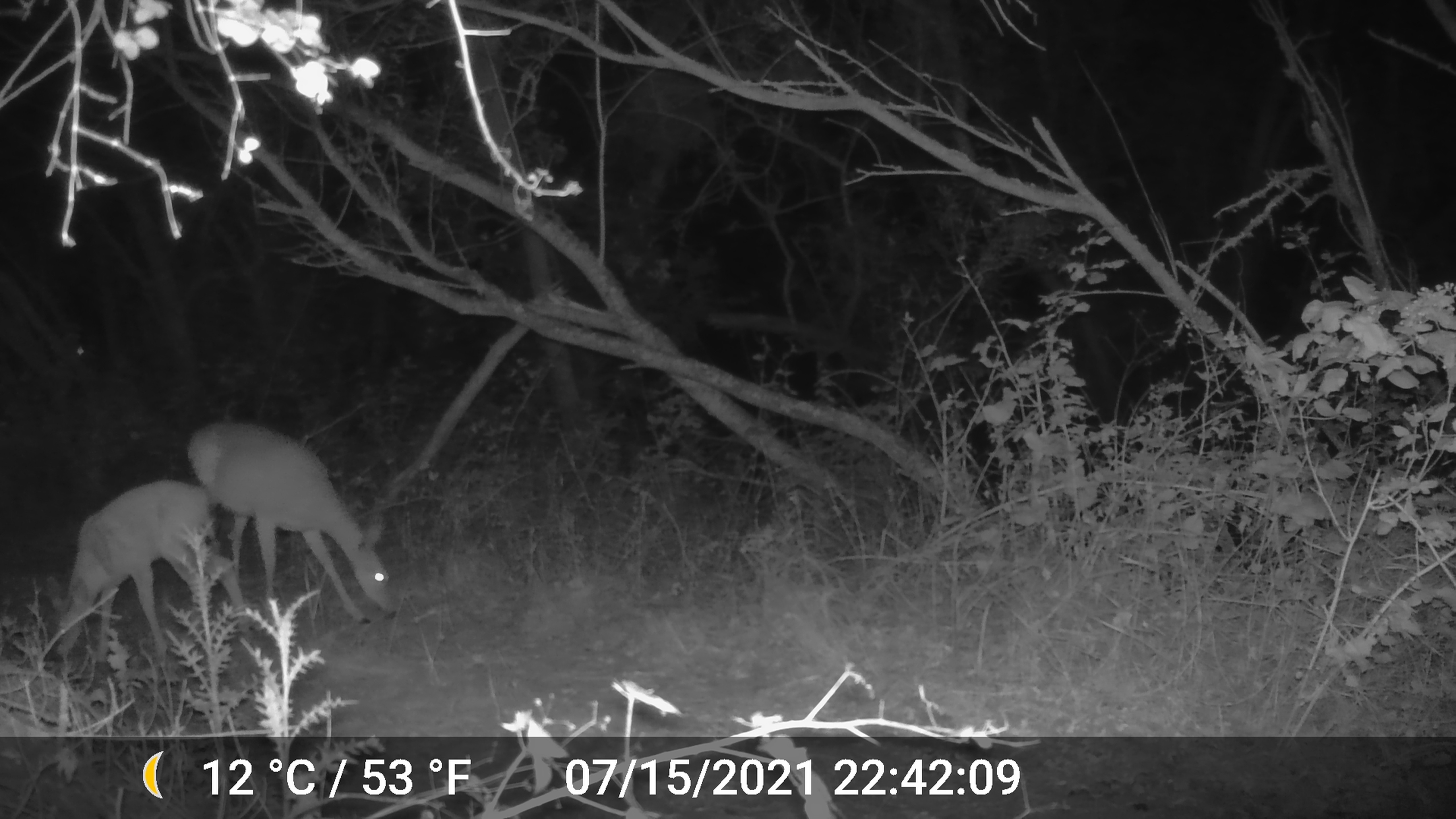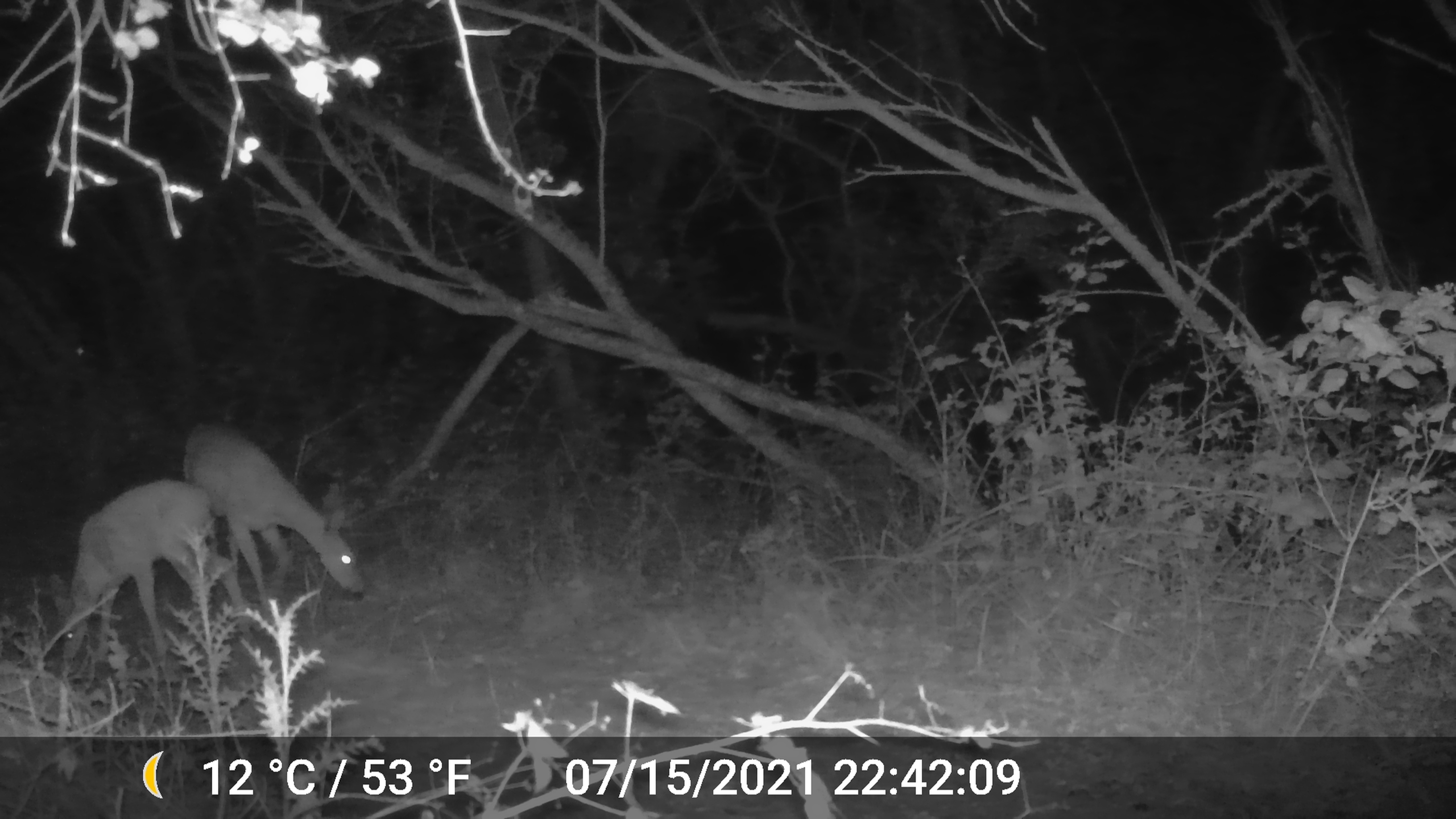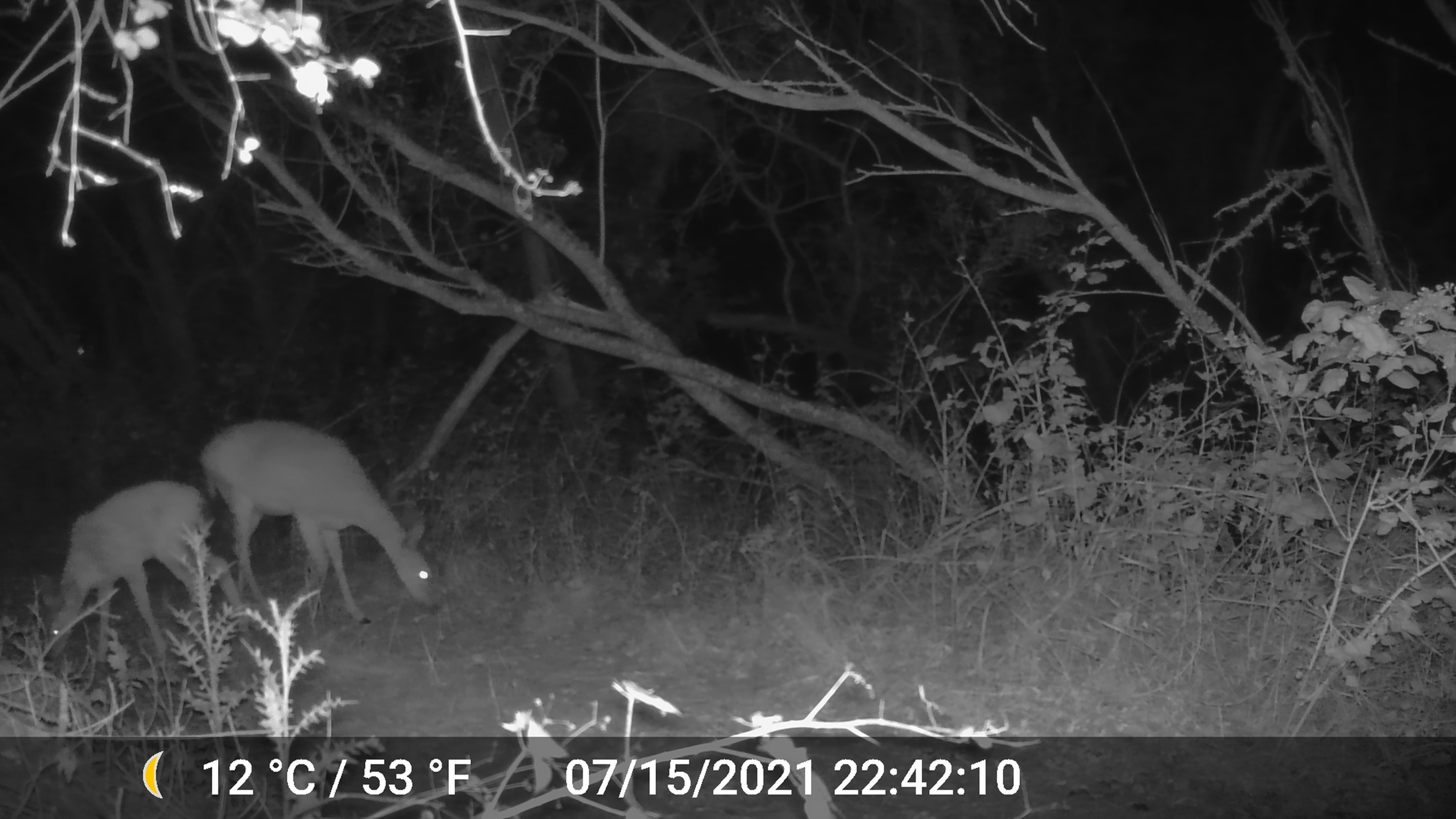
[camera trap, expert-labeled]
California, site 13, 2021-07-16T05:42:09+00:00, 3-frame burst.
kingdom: Animalia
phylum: Chordata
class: Mammalia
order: Artiodactyla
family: Cervidae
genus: Odocoileus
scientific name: Odocoileus hemionus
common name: mule deer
Mule deer (Odocoileus hemionus).